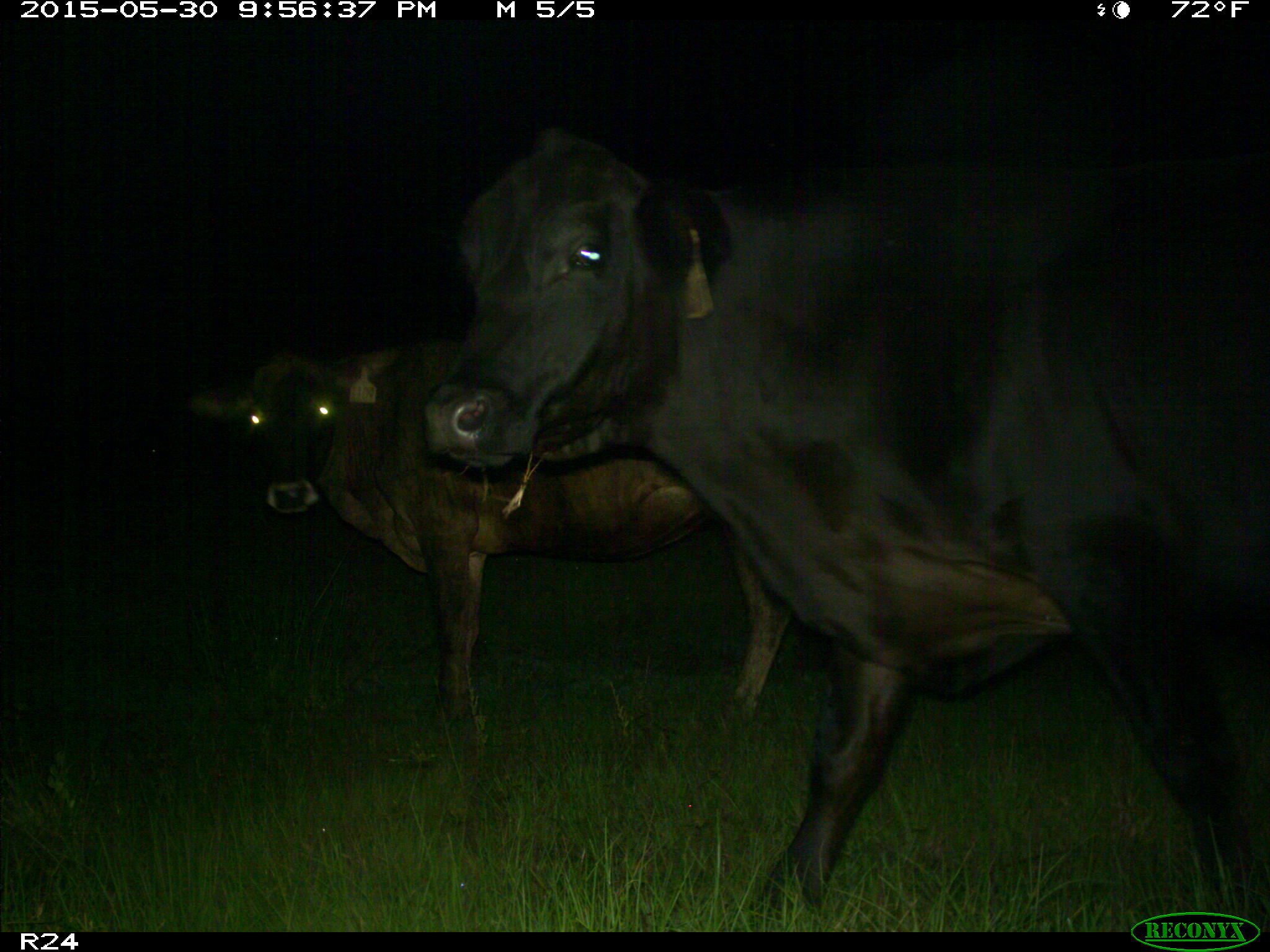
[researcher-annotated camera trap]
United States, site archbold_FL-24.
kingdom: Animalia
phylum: Chordata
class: Mammalia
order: Artiodactyla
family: Bovidae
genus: Bos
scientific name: Bos taurus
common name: domestic cow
Bos taurus (domestic cow).